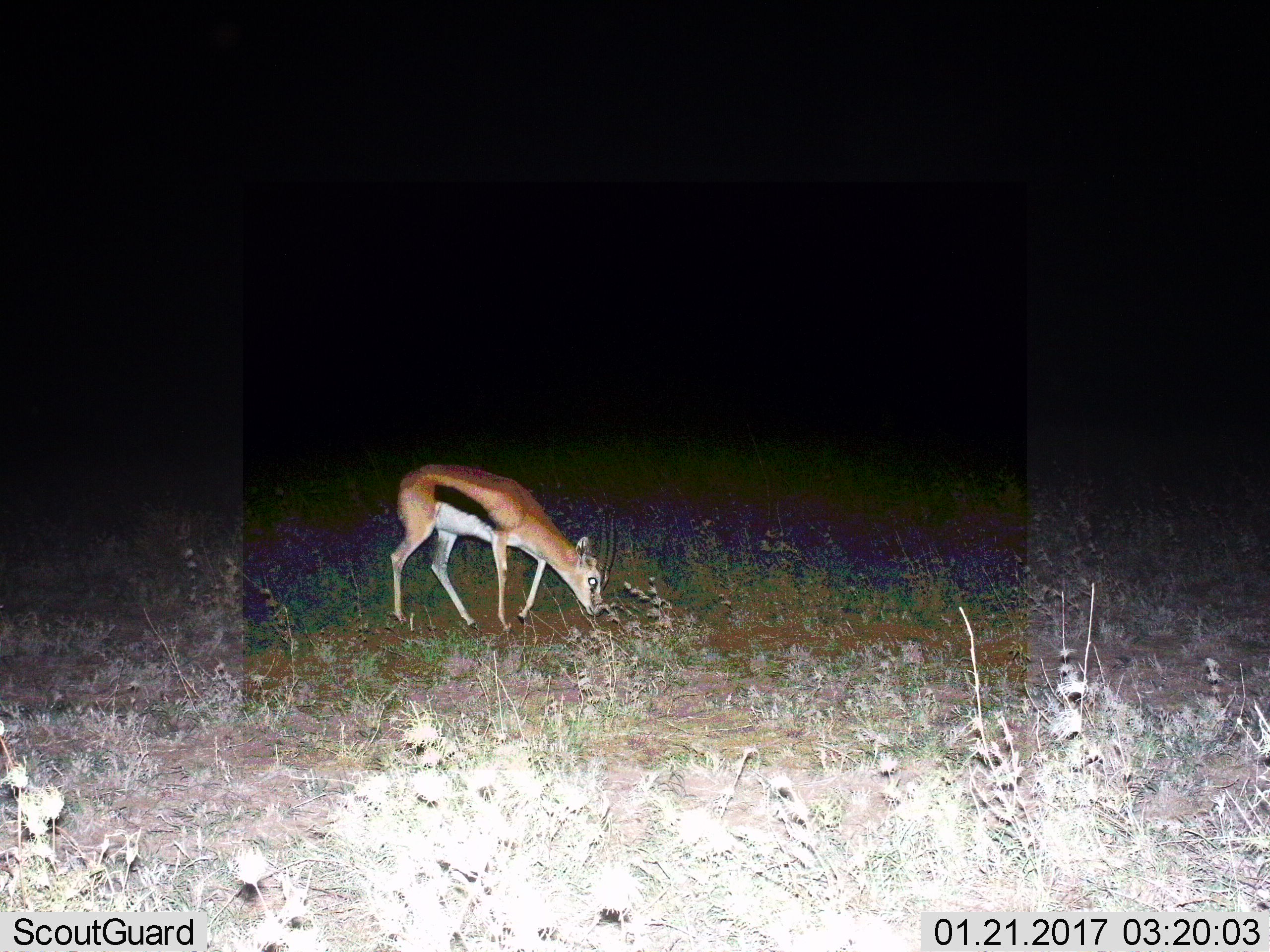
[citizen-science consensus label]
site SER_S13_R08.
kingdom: Animalia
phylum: Chordata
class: Mammalia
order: Artiodactyla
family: Bovidae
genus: Eudorcas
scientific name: Eudorcas thomsonii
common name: thomson's gazelle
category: gazellethomsons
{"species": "gazellethomsons (thomson's gazelle) (Eudorcas thomsonii)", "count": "1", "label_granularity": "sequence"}